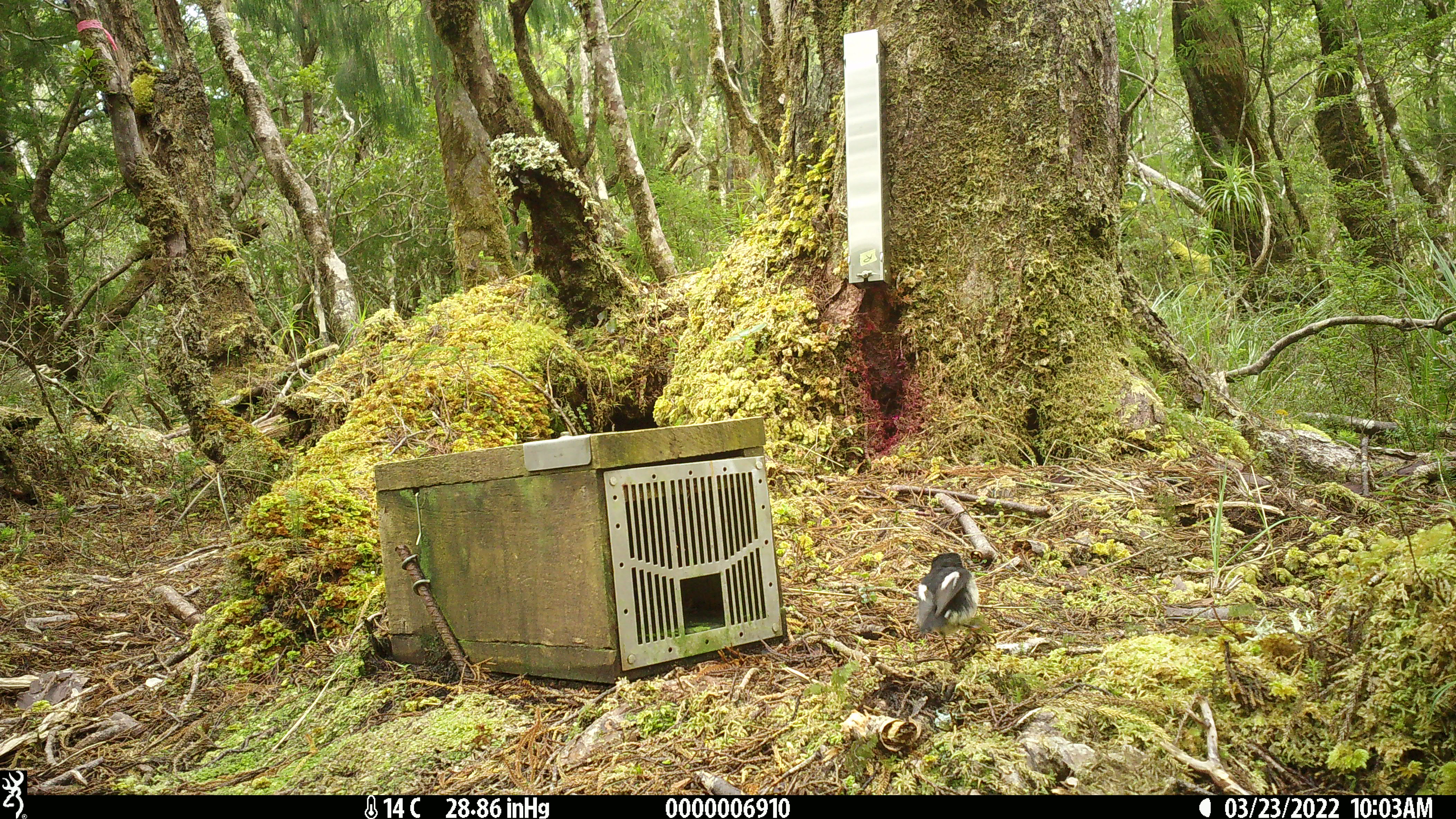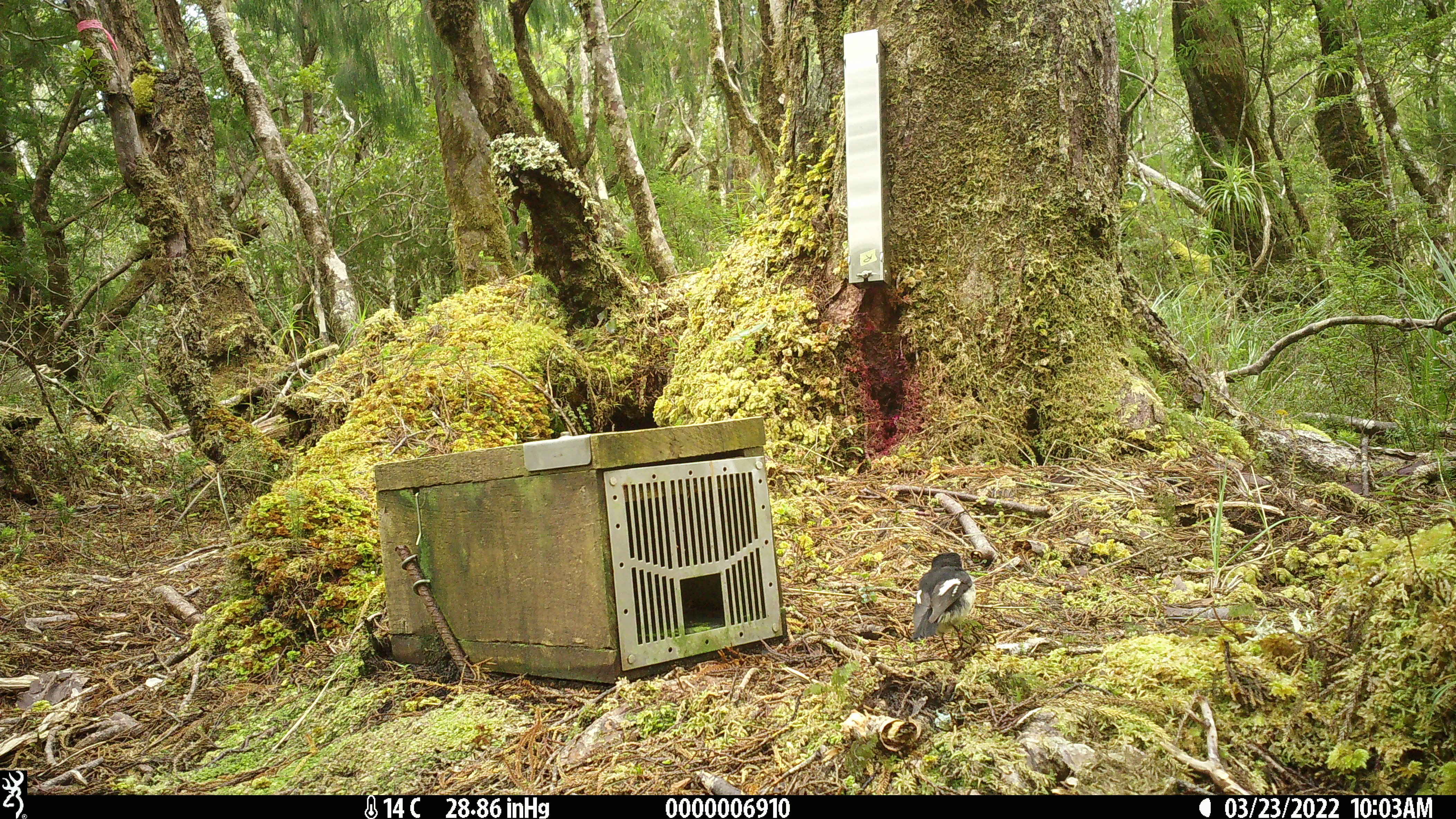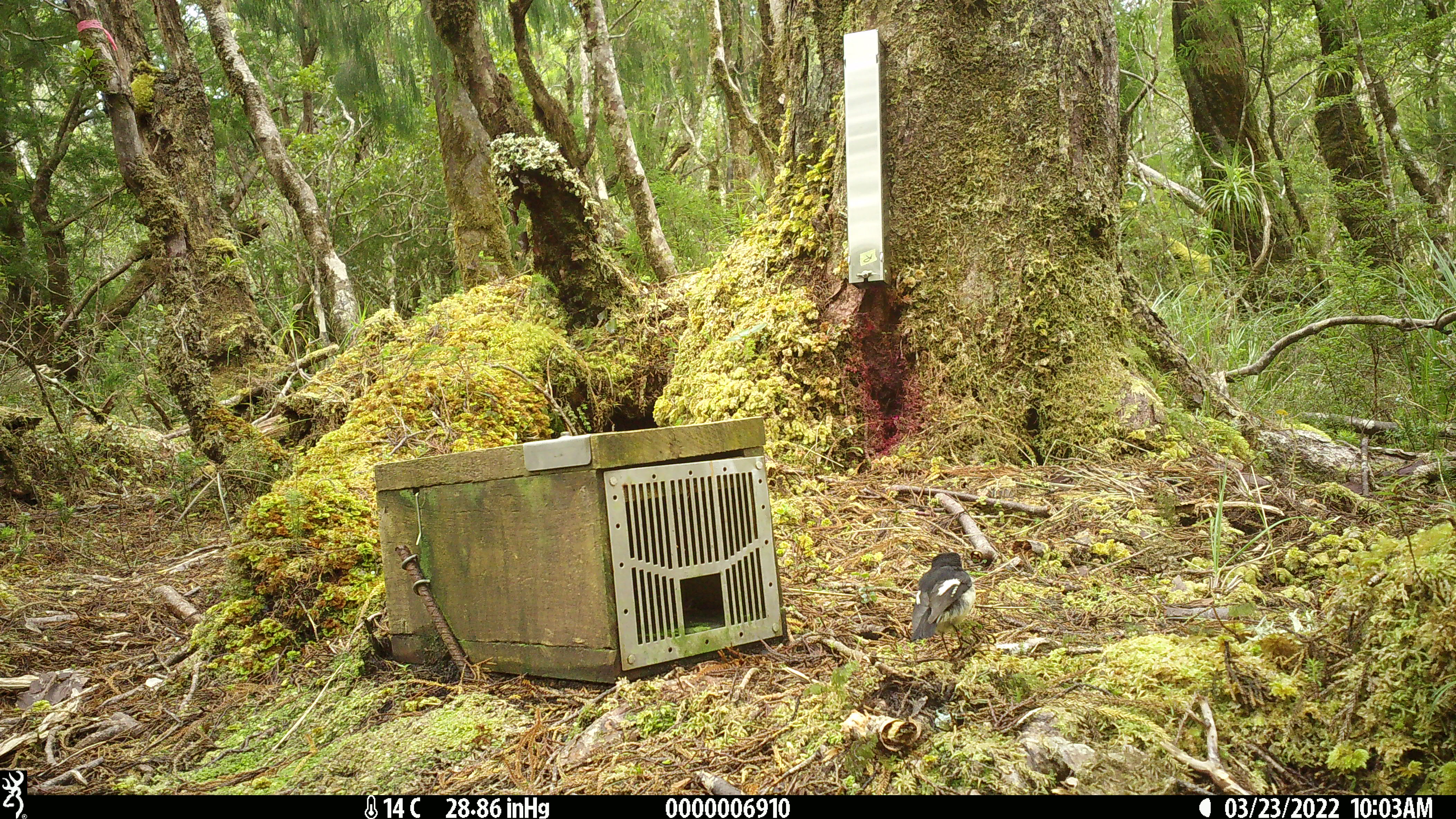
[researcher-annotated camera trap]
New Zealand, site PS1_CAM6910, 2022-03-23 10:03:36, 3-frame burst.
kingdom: Animalia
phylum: Chordata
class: Aves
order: Passeriformes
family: Petroicidae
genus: Petroica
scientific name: Petroica macrocephala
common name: tomtit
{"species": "tomtit (Petroica macrocephala)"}